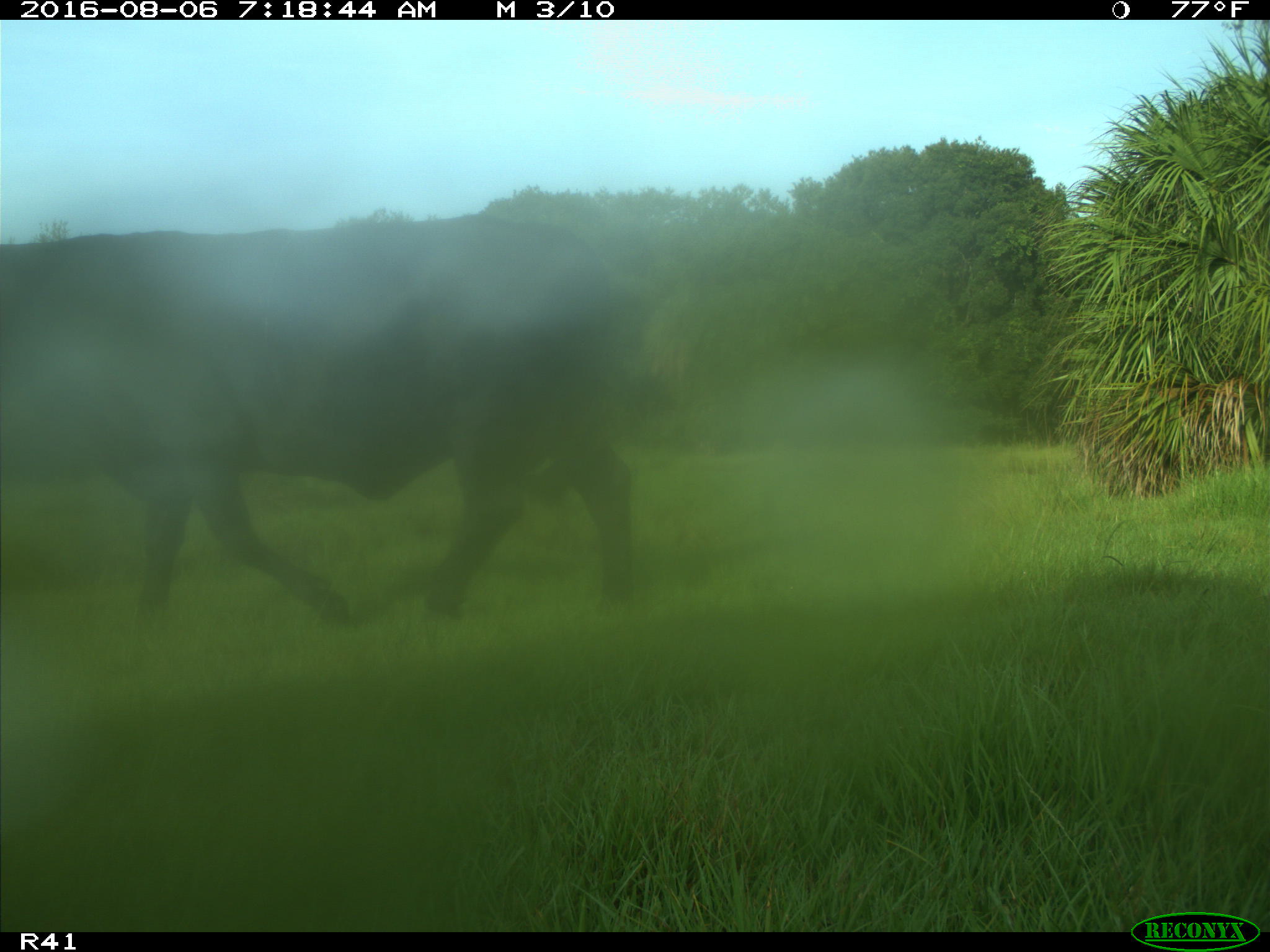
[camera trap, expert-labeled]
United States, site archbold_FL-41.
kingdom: Animalia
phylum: Chordata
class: Mammalia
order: Artiodactyla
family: Bovidae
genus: Bos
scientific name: Bos taurus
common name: domestic cow